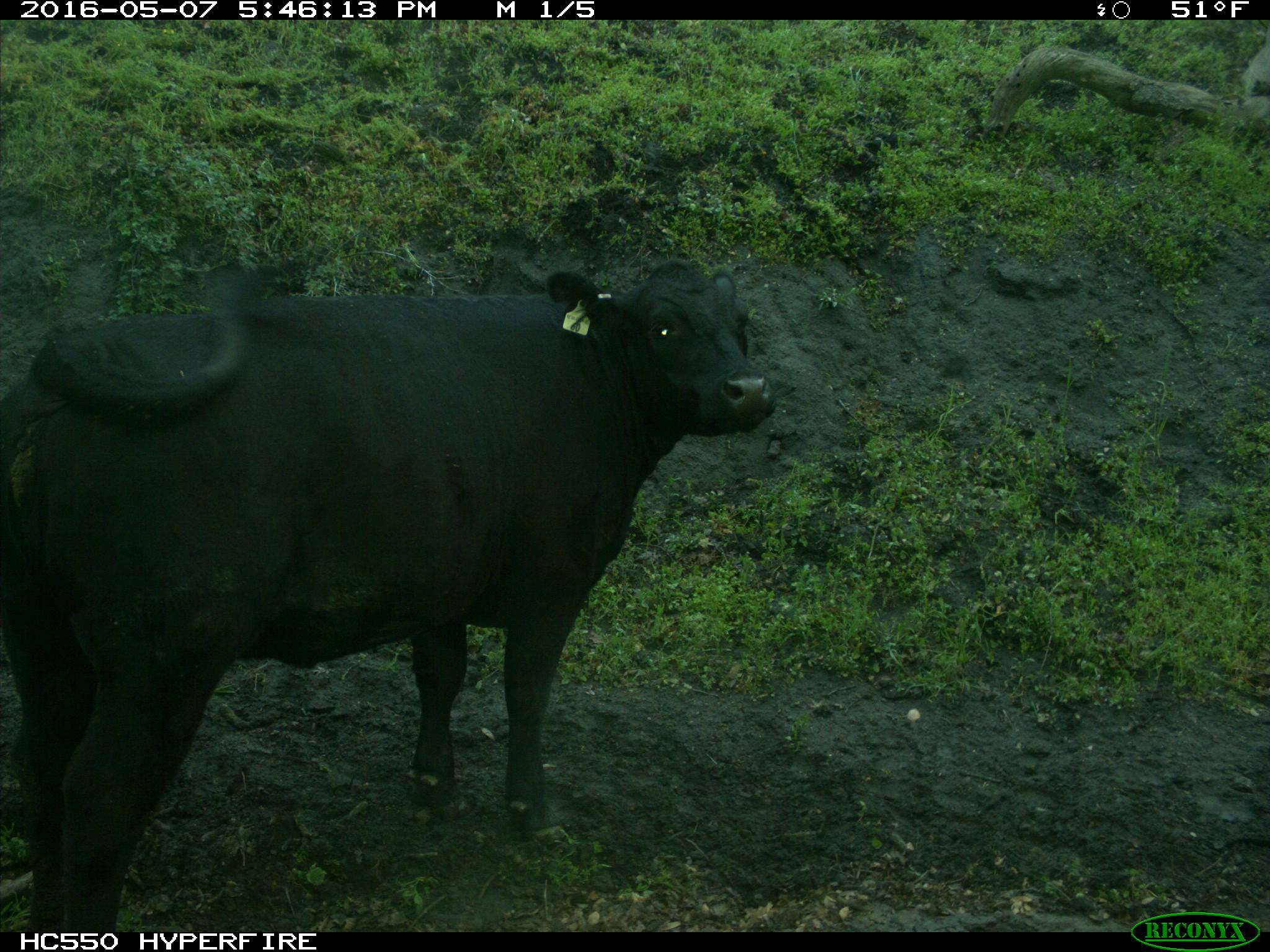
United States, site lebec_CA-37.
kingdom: Animalia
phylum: Chordata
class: Mammalia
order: Artiodactyla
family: Bovidae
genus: Bos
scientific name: Bos taurus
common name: domestic cow